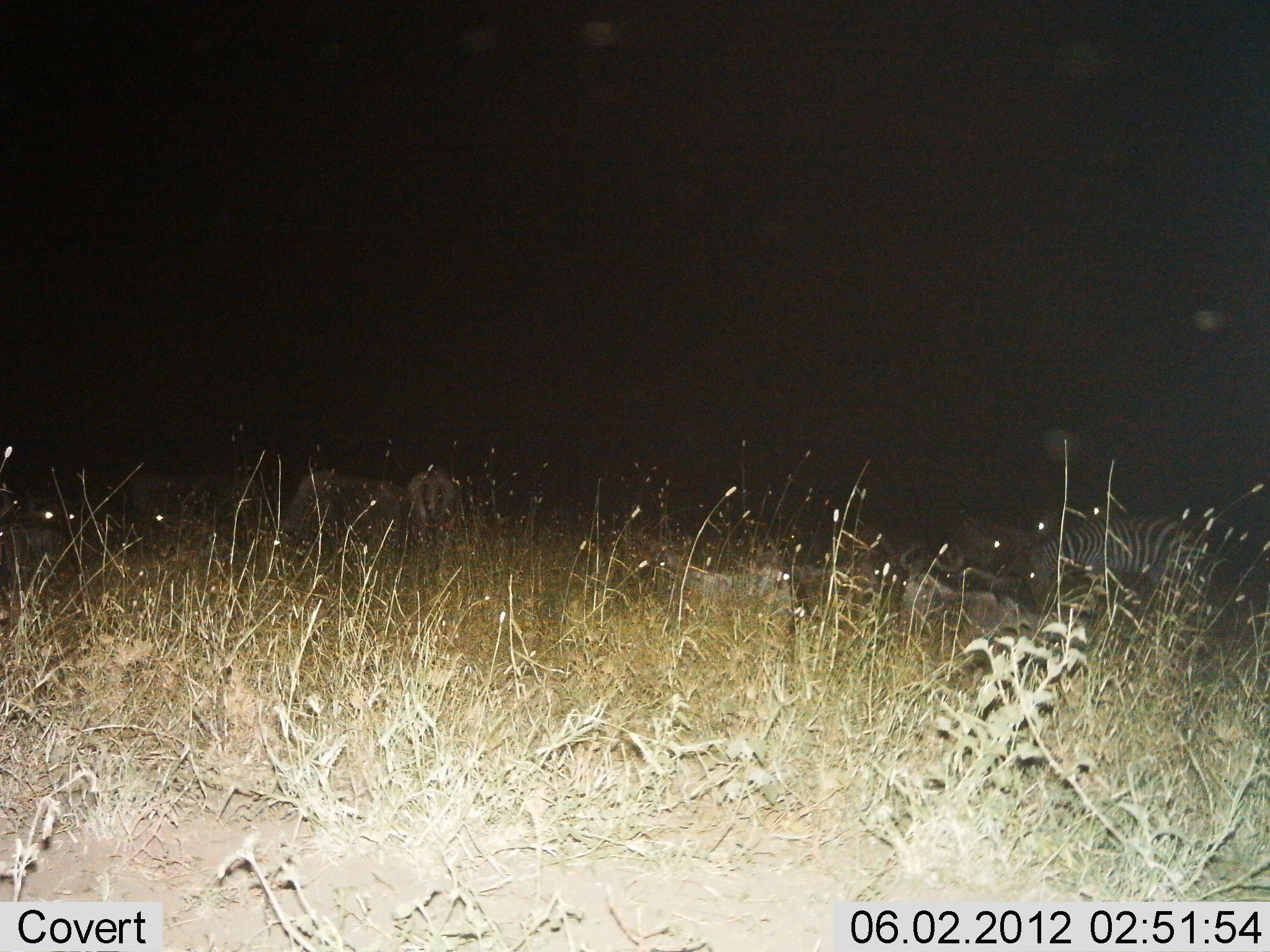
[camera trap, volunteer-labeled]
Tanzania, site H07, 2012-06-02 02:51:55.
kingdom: Animalia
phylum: Chordata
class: Mammalia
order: Artiodactyla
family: Bovidae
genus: Connochaetes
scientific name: Connochaetes taurinus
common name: blue wildebeest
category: wildebeest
Wildebeest (blue wildebeest) (Connochaetes taurinus), count 7. Behavior (volunteer vote fractions): standing 50%, resting 70%, moving 0%, interacting 0%. Young present (vote fraction): 0%. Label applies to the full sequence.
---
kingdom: Animalia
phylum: Chordata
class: Mammalia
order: Perissodactyla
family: Equidae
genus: Equus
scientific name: Equus quagga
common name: plains zebra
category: zebra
Zebra (plains zebra) (Equus quagga), count 1. Behavior (volunteer vote fractions): standing 33%, resting 13%, moving 7%, interacting 0%. Young present (vote fraction): 0%. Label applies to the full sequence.